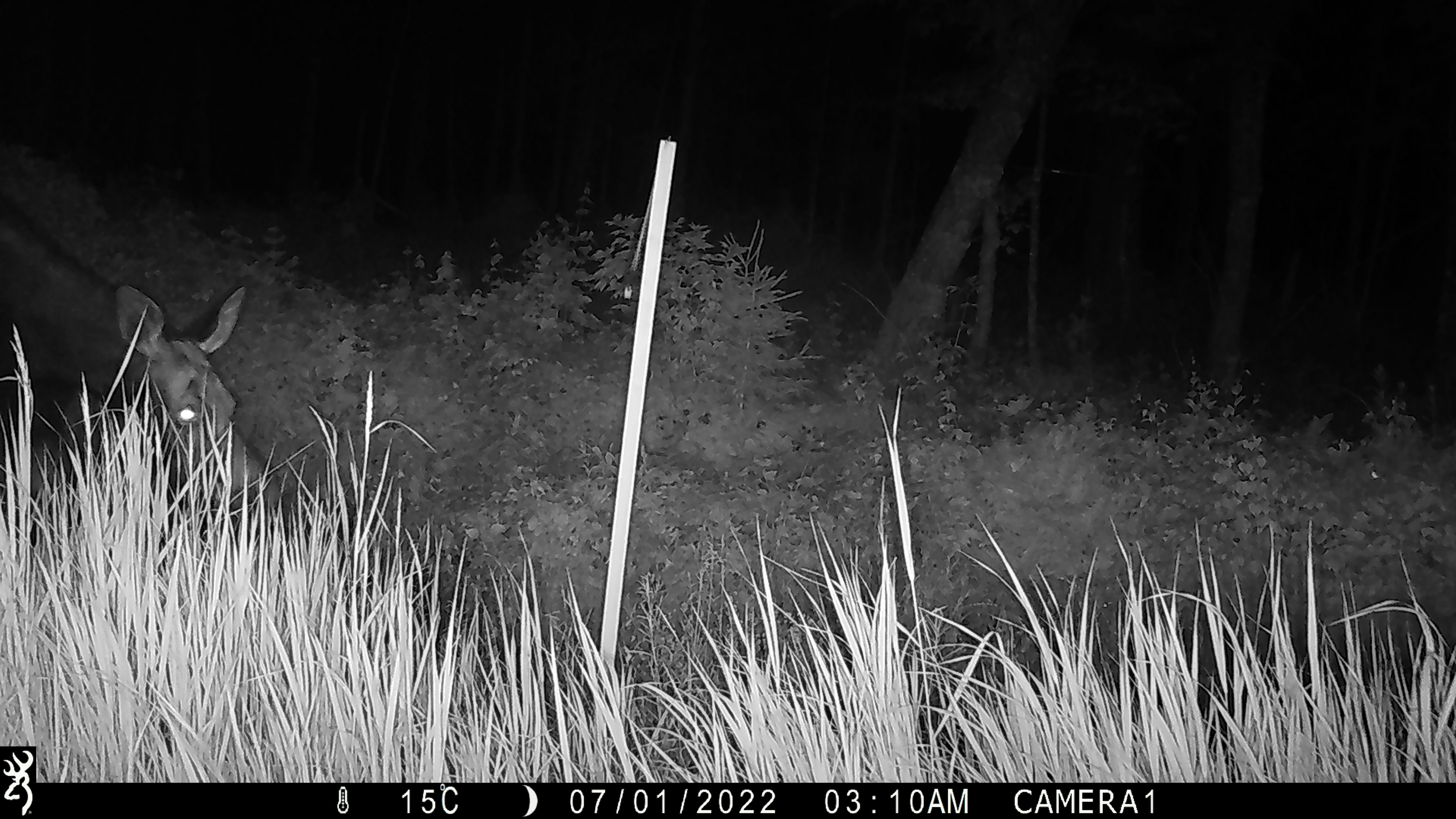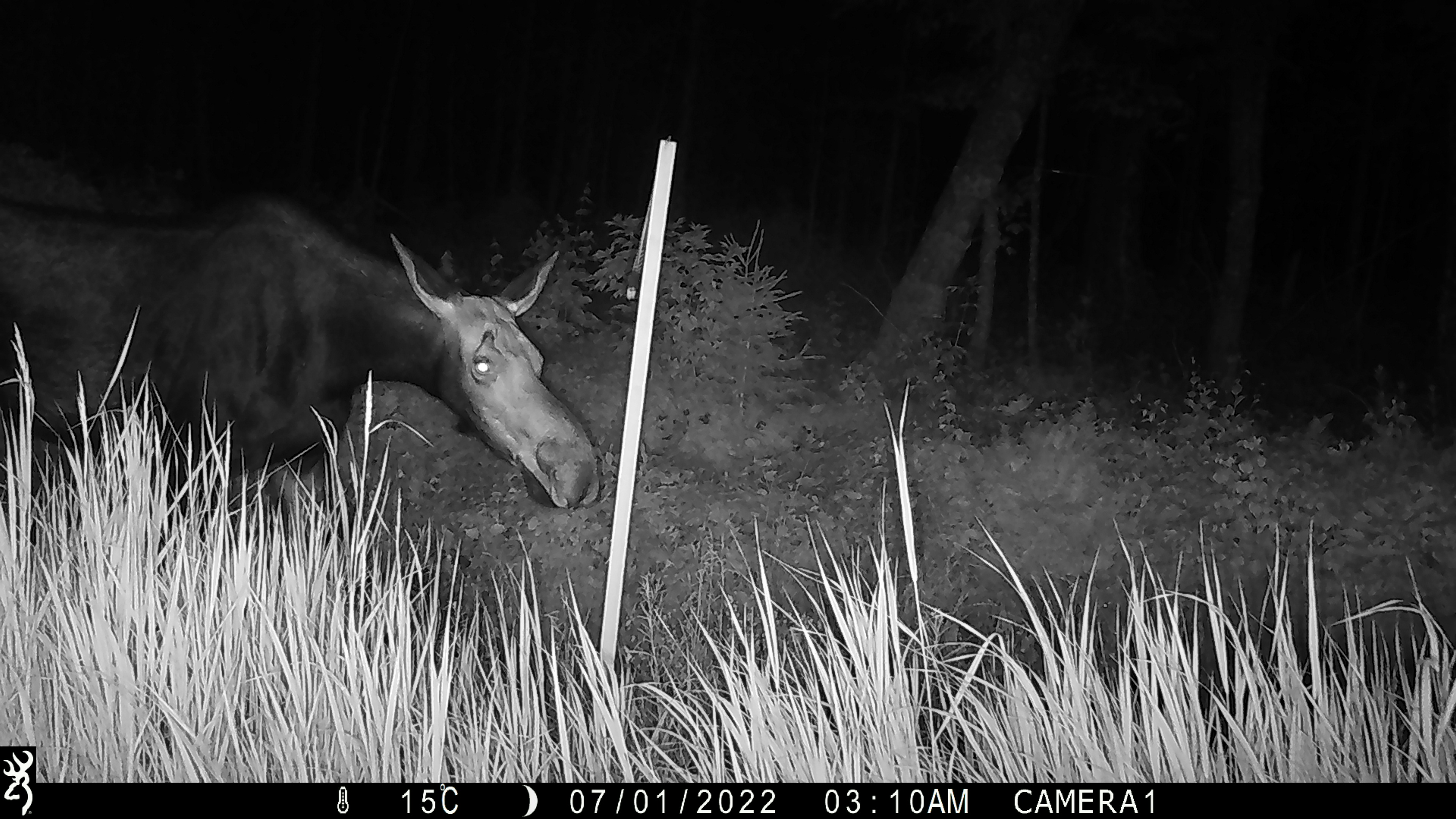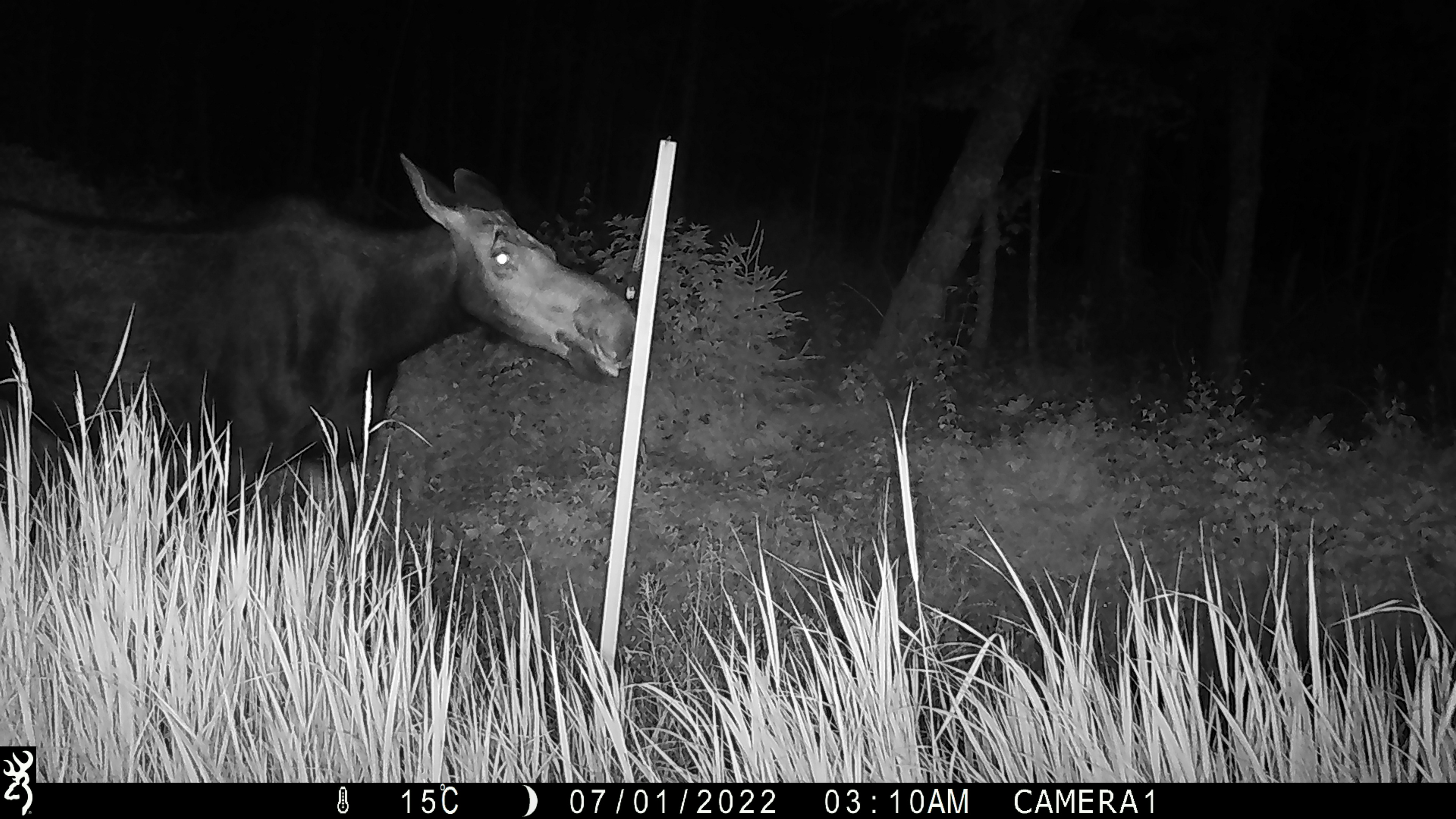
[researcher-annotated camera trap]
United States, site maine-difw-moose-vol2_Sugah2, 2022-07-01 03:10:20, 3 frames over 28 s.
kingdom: Animalia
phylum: Chordata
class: Mammalia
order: Artiodactyla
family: Cervidae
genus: Alces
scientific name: Alces alces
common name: moose